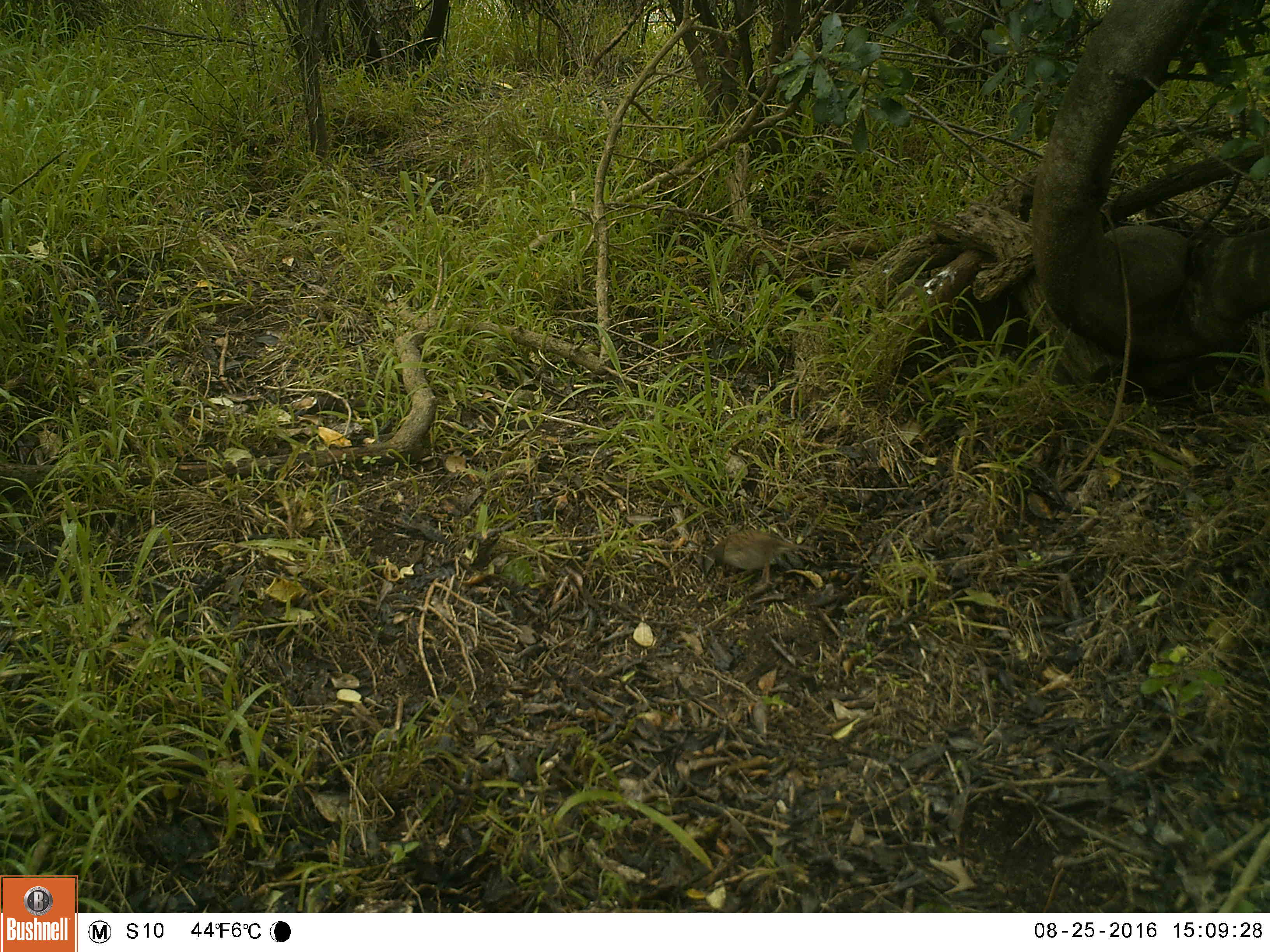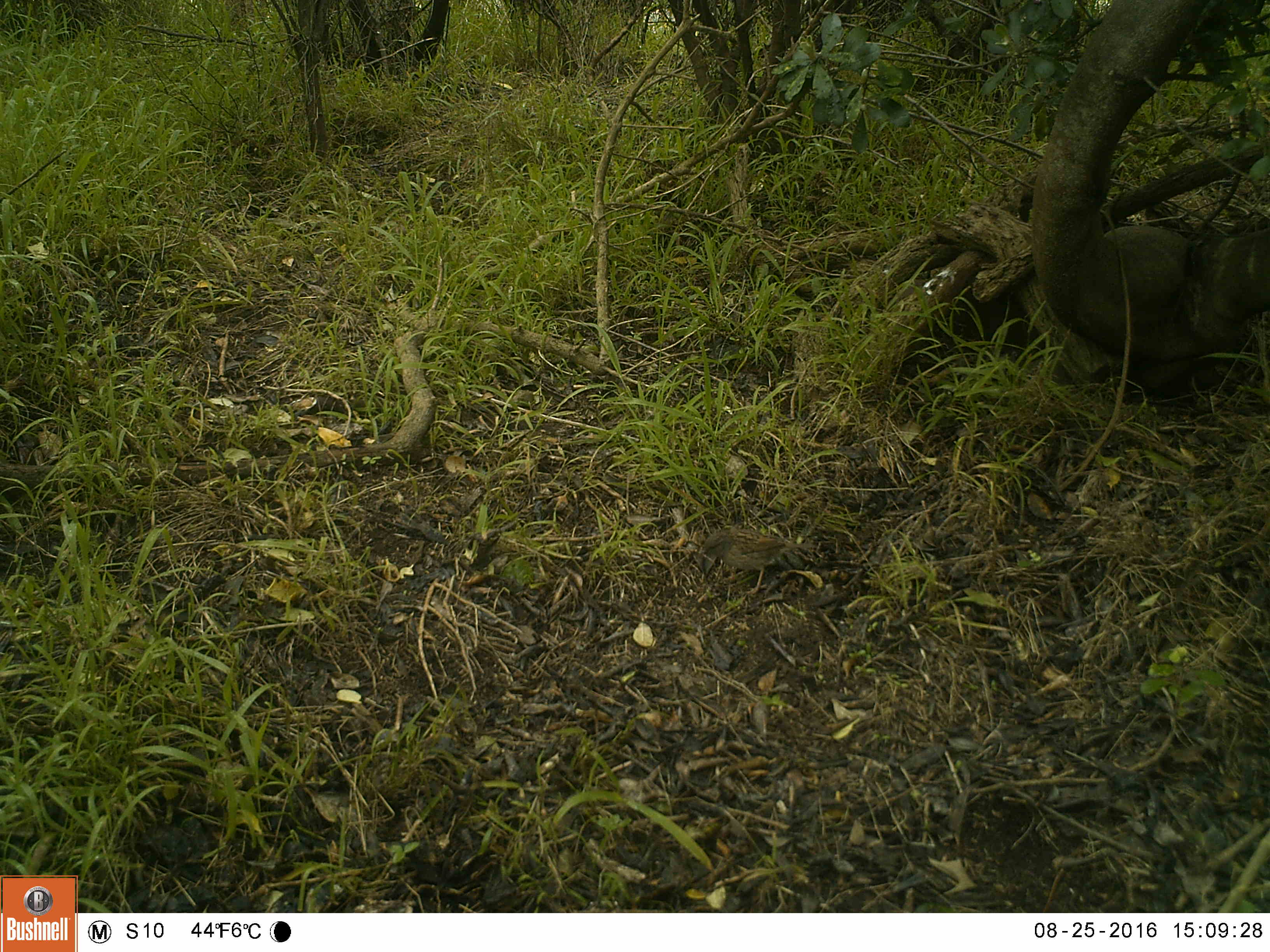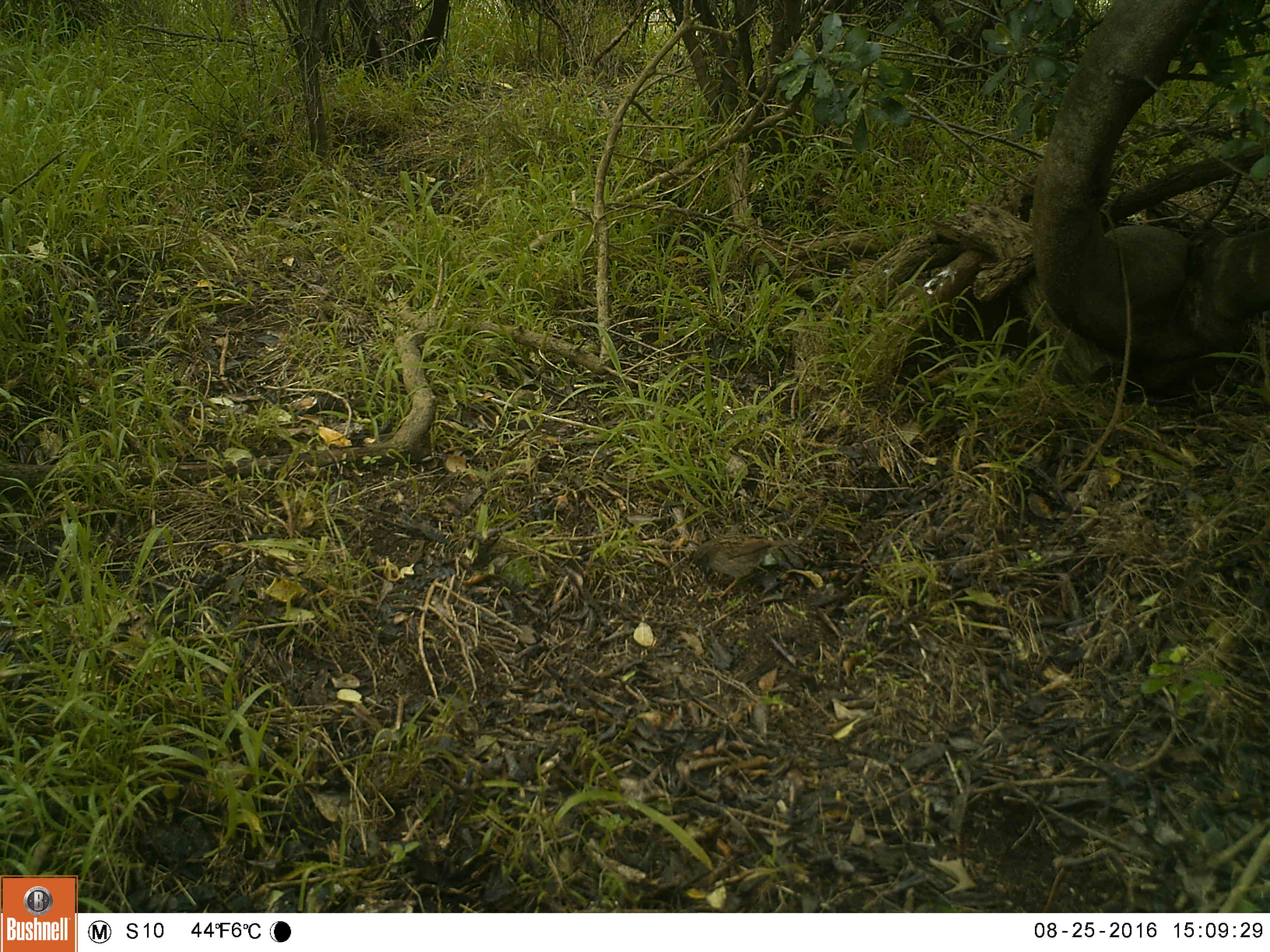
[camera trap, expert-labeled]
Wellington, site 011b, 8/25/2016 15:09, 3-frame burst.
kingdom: Animalia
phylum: Chordata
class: Aves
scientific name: Aves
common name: bird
Bird (Aves).